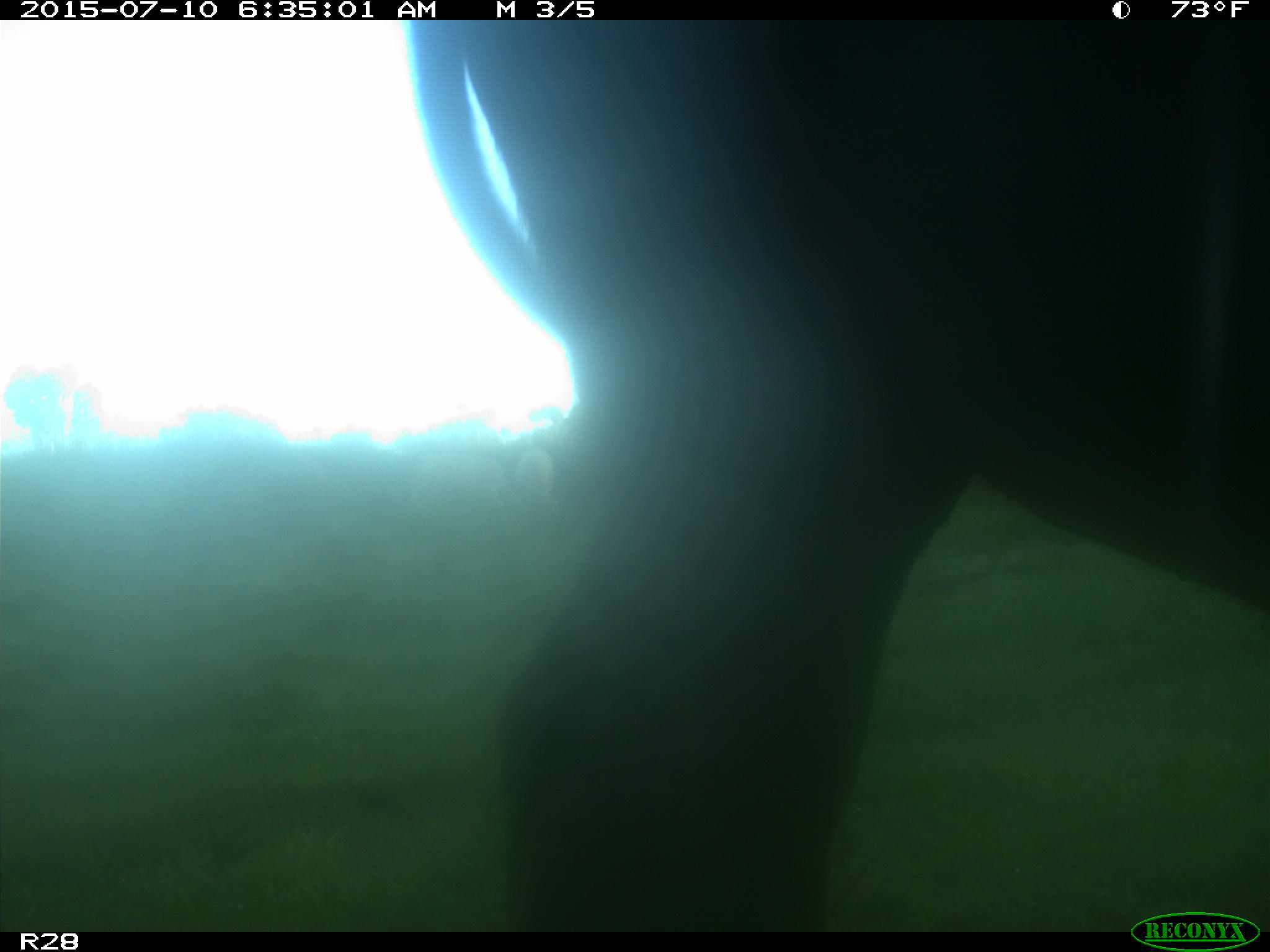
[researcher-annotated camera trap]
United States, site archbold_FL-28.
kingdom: Animalia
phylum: Chordata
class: Mammalia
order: Artiodactyla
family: Bovidae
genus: Bos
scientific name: Bos taurus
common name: domestic cow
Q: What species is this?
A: Bos taurus (domestic cow).